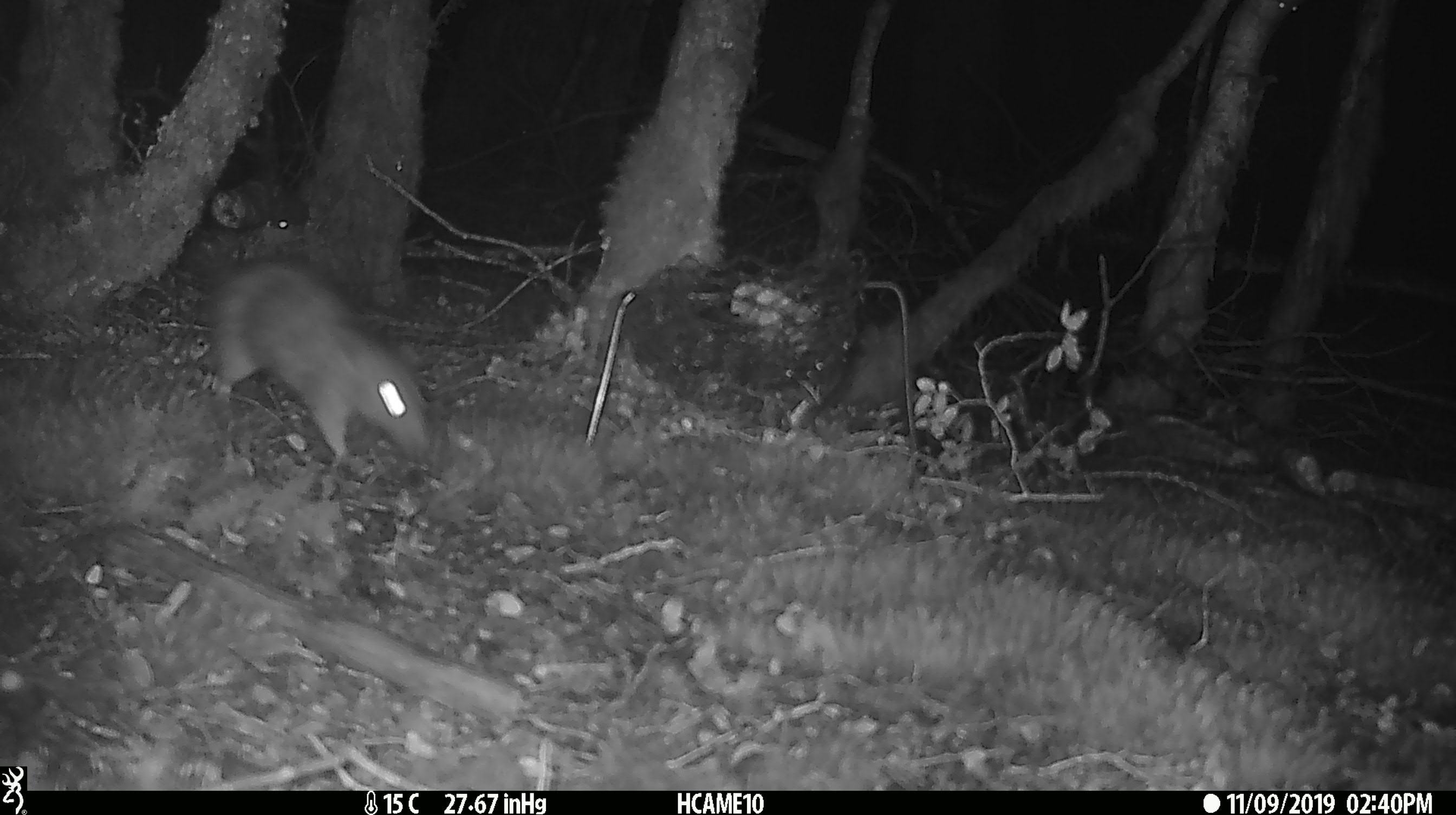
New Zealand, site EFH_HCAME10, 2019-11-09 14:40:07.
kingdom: Animalia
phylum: Chordata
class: Mammalia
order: Rodentia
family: Muridae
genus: Rattus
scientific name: Rattus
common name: rat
Rat (Rattus).